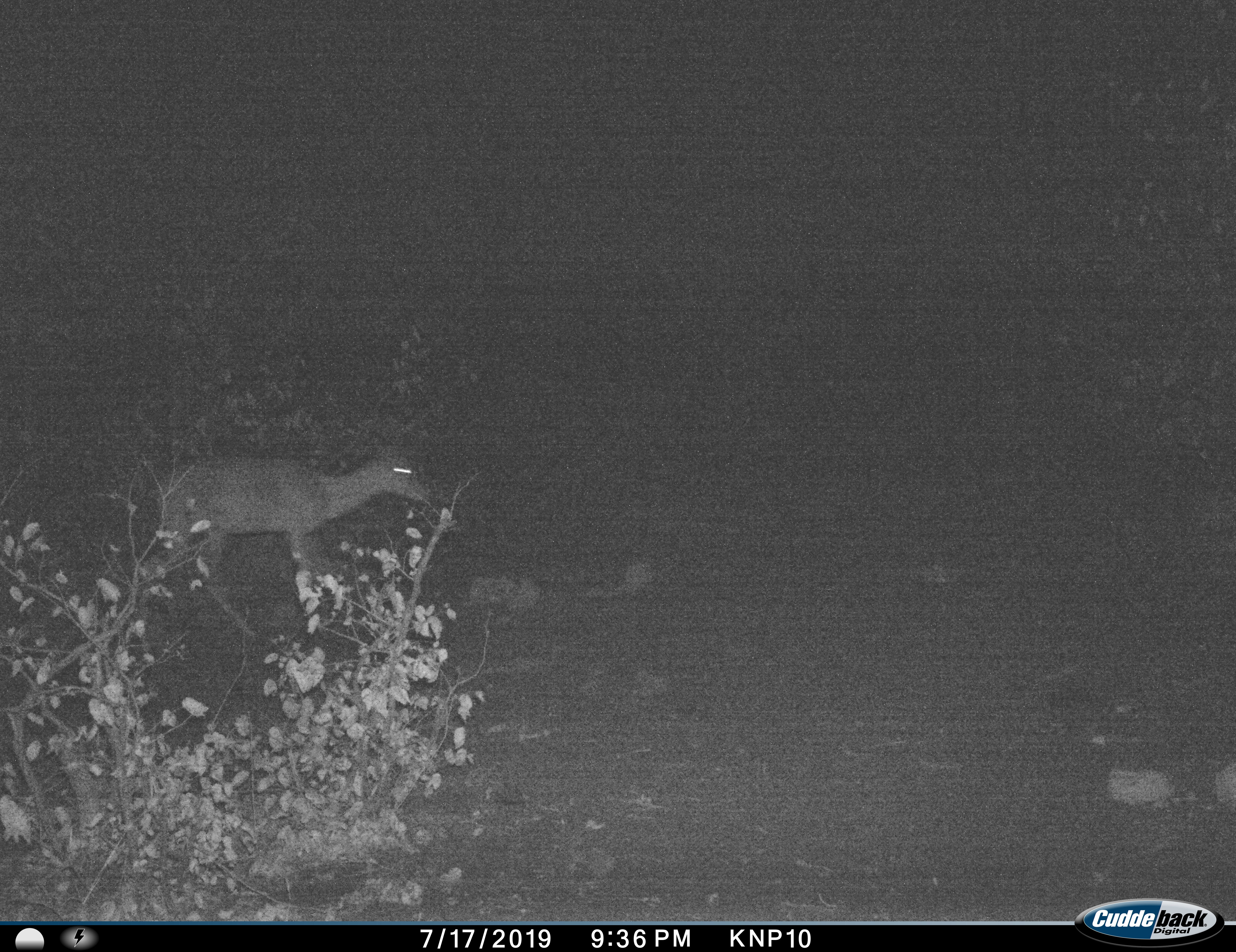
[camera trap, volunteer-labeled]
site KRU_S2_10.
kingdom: Animalia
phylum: Chordata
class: Mammalia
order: Artiodactyla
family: Bovidae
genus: Aepyceros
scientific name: Aepyceros melampus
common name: impala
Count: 1.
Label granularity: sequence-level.